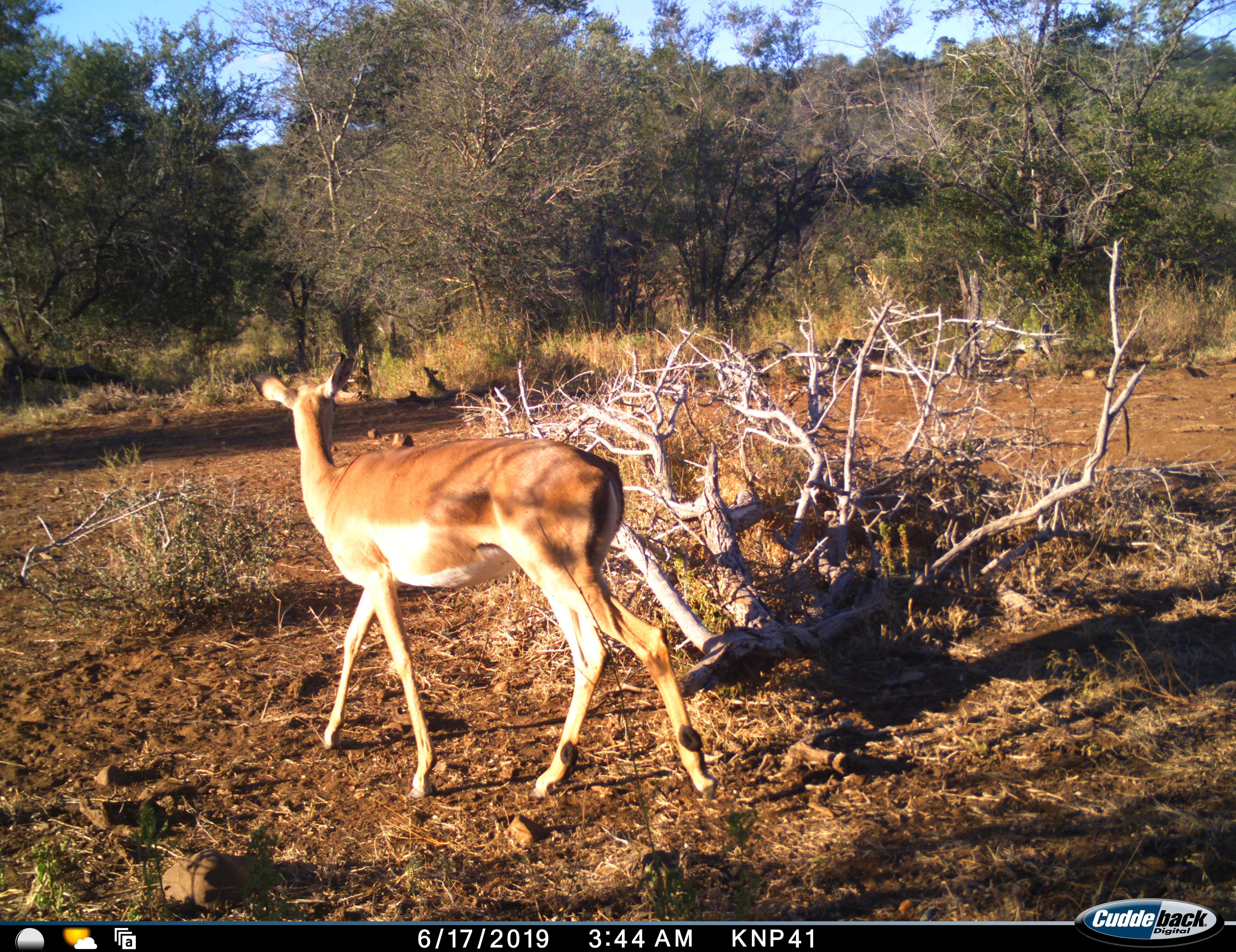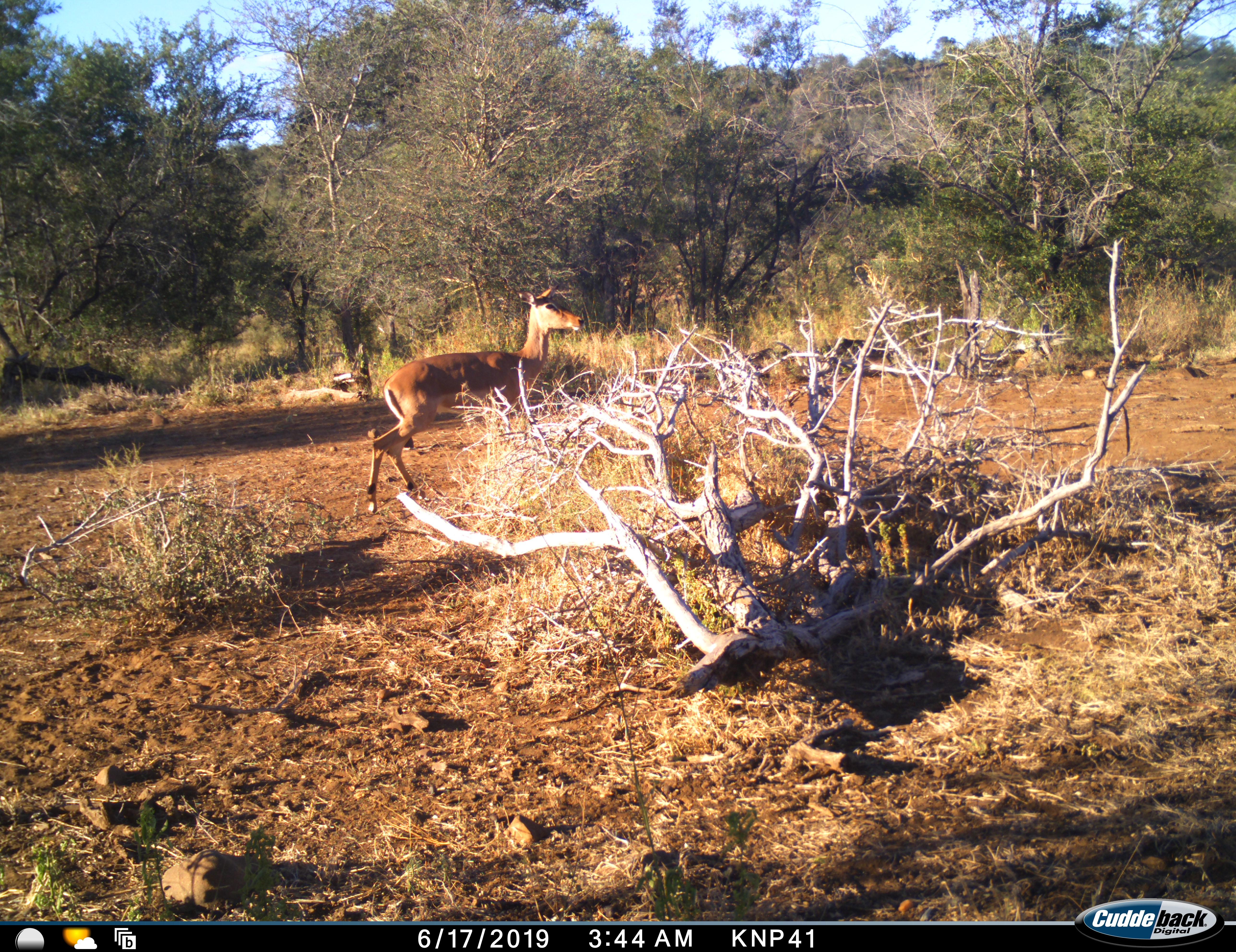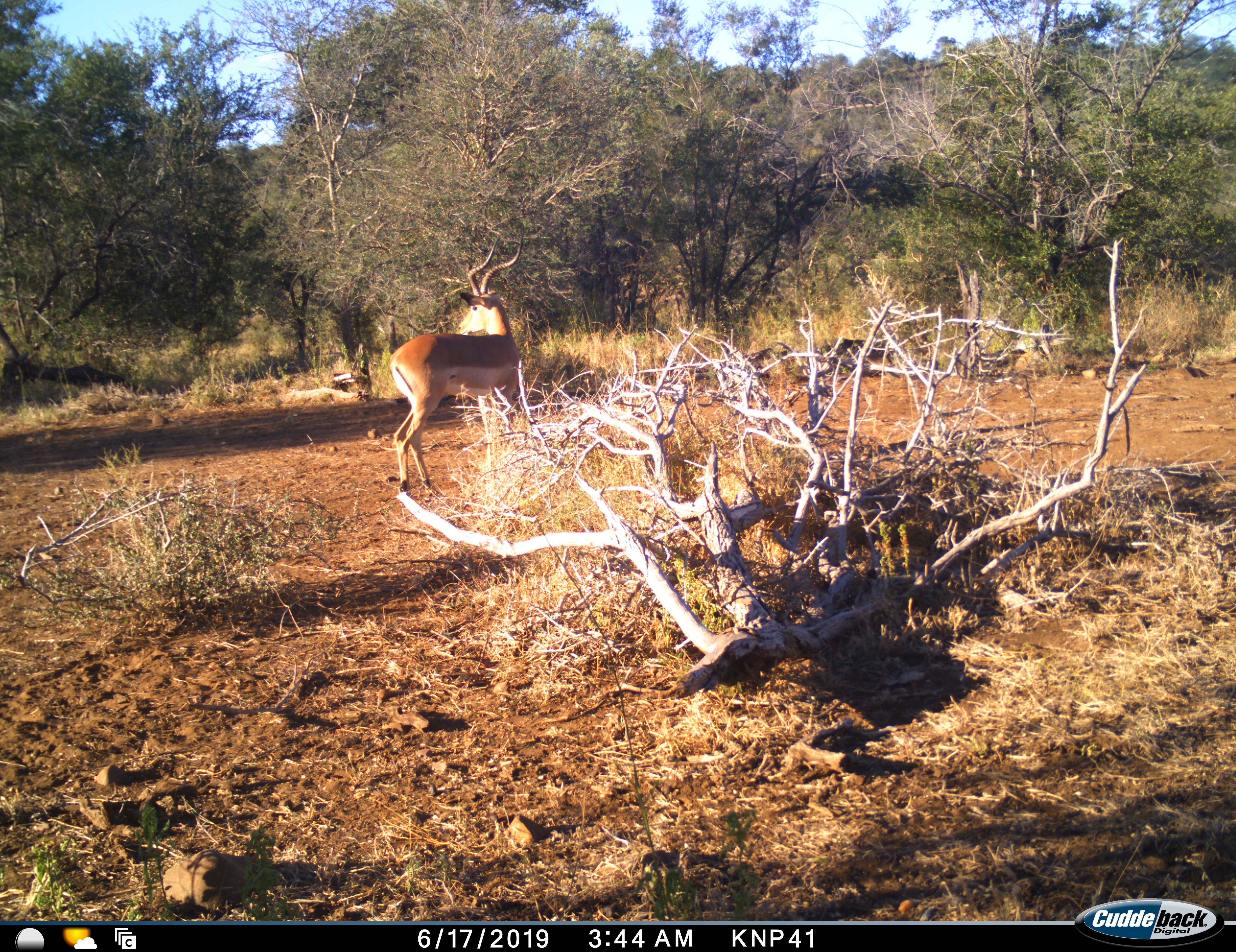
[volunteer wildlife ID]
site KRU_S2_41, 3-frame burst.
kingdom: Animalia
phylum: Chordata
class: Mammalia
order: Artiodactyla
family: Bovidae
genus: Aepyceros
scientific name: Aepyceros melampus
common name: impala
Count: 2.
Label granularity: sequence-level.